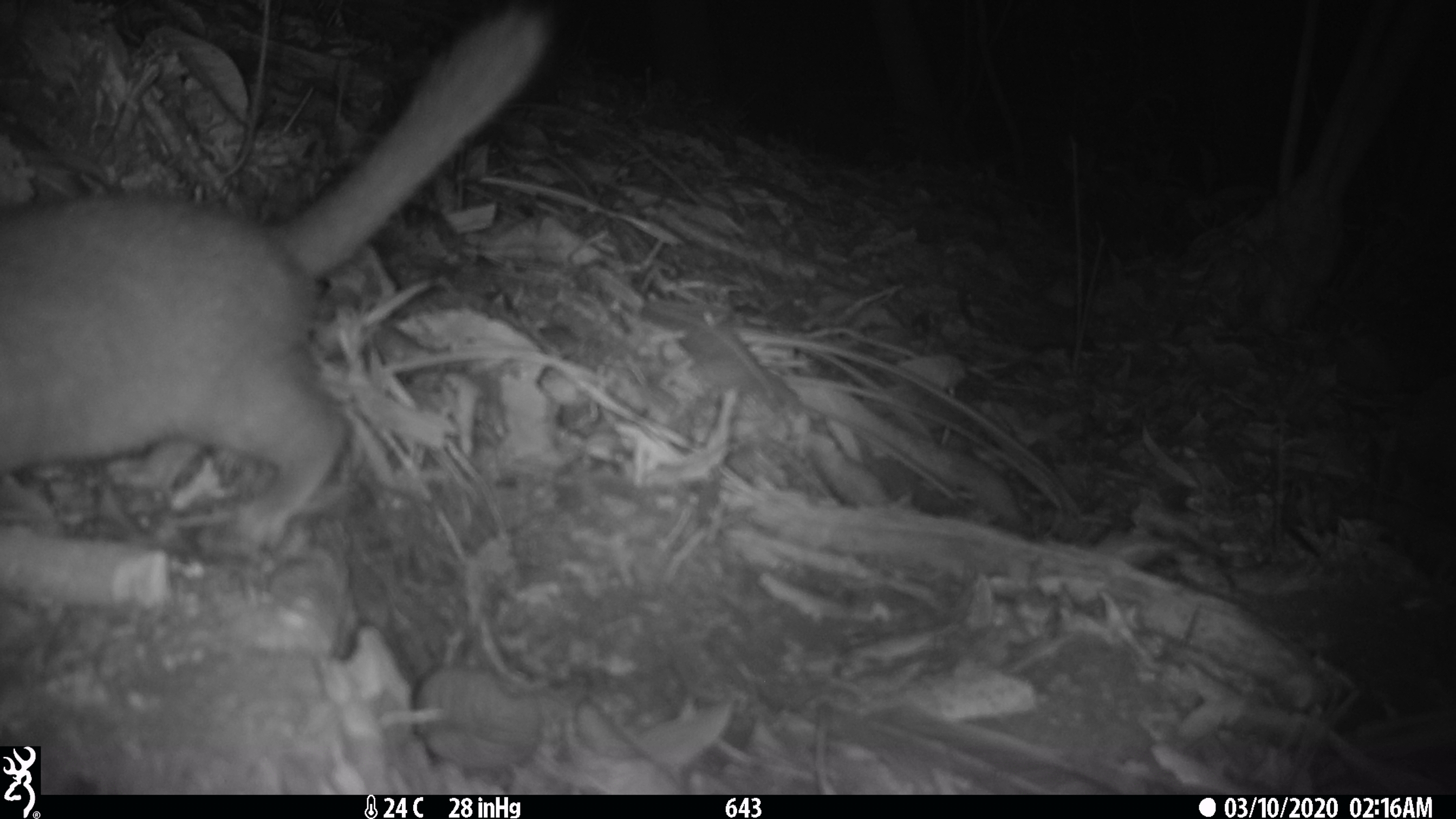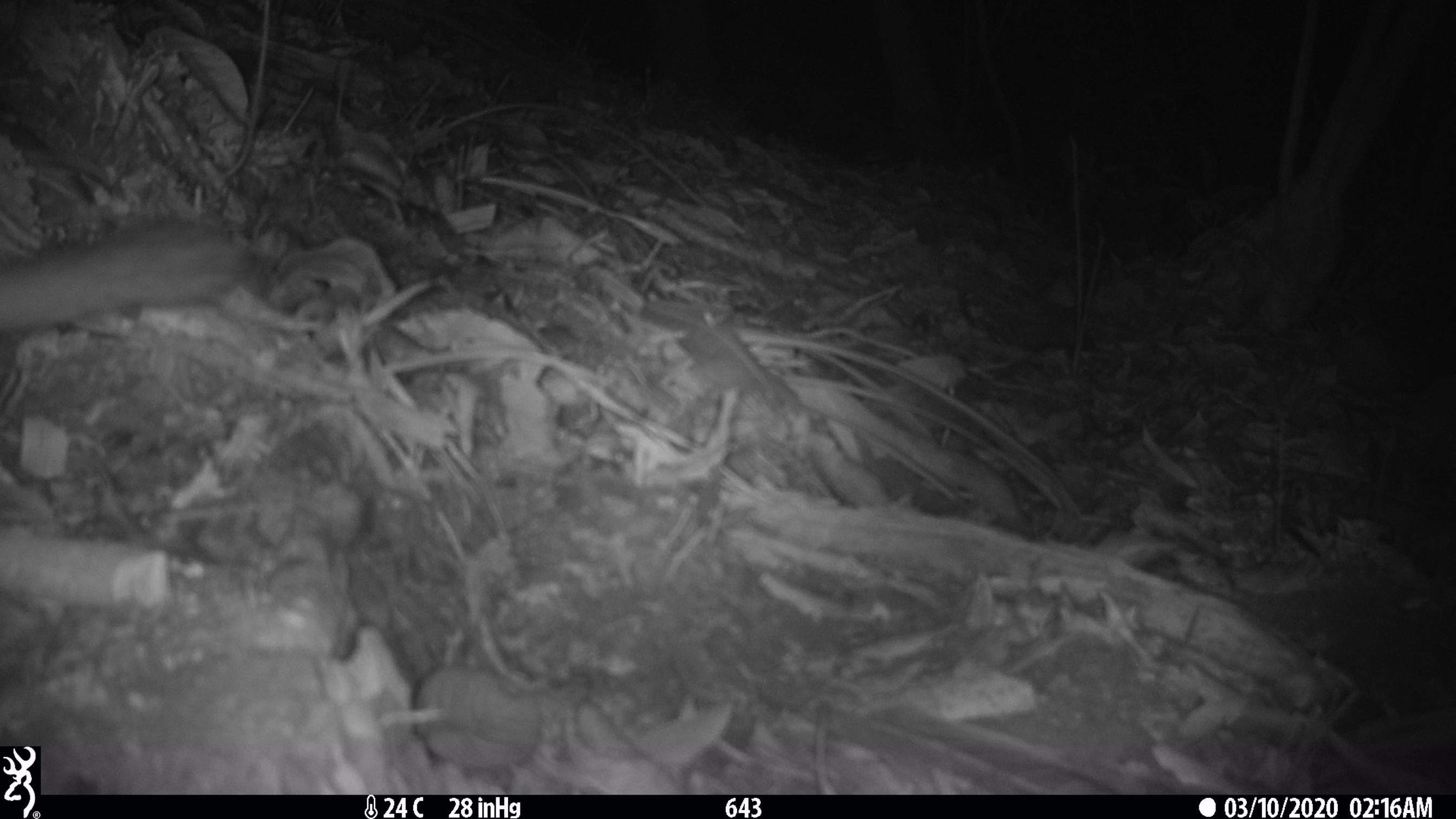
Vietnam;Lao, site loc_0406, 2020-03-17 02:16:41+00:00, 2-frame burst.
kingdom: Animalia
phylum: Chordata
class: Mammalia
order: Carnivora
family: Mustelidae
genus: Melogale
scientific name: Melogale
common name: ferret badger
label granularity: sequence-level